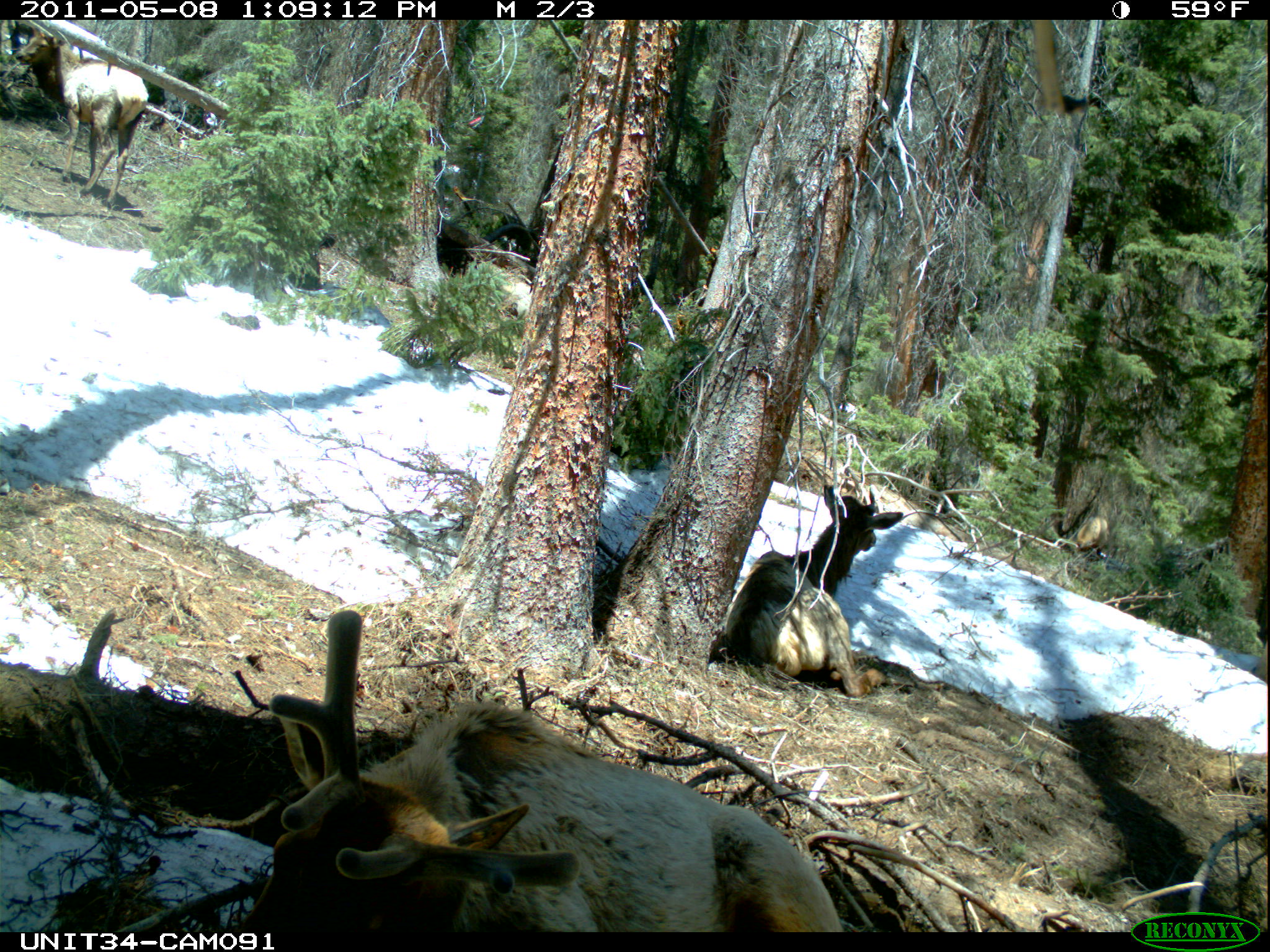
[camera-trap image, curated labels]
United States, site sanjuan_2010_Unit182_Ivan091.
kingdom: Animalia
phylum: Chordata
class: Mammalia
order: Artiodactyla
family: Cervidae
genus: Cervus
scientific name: Cervus elaphus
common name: red deer